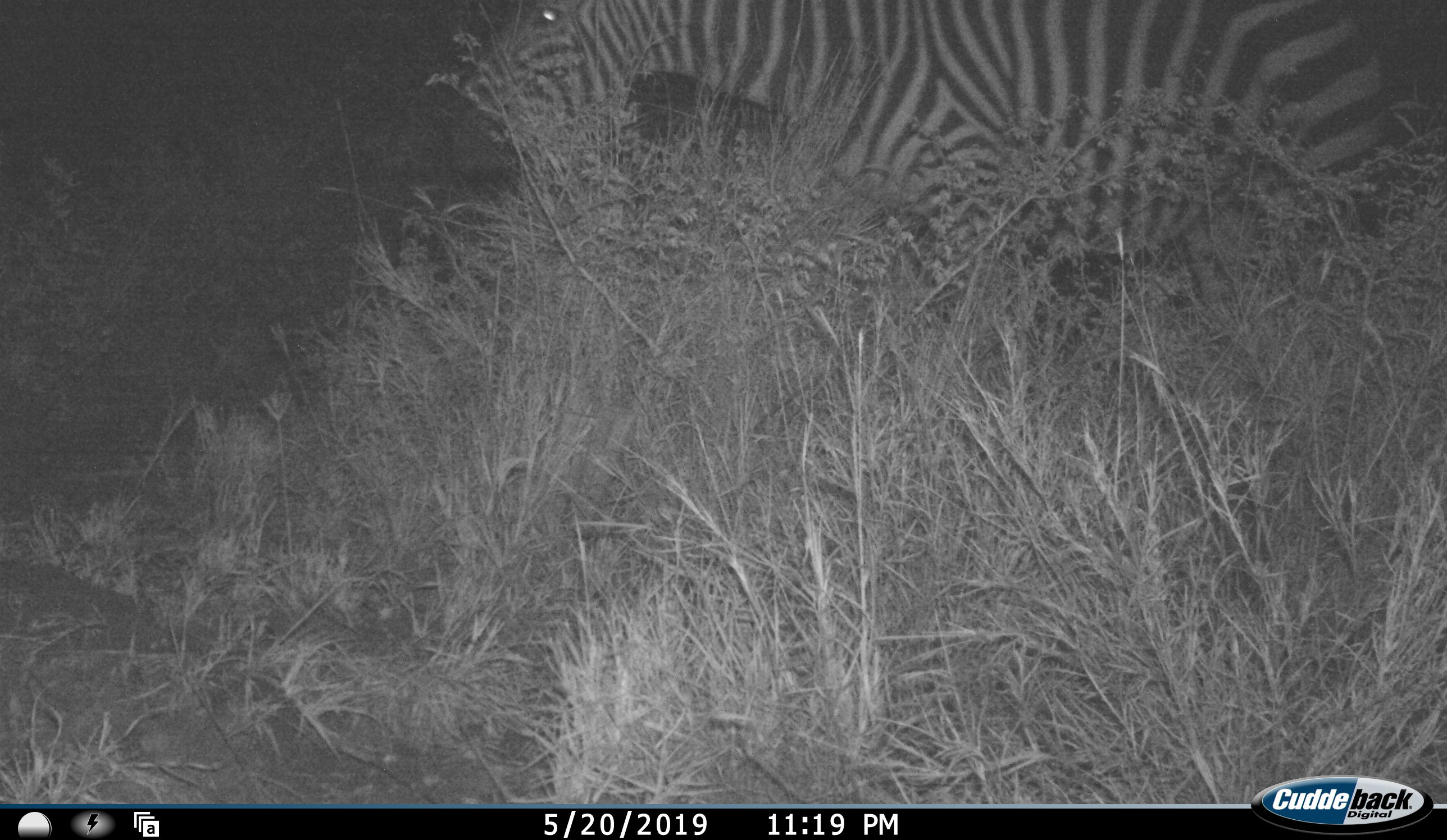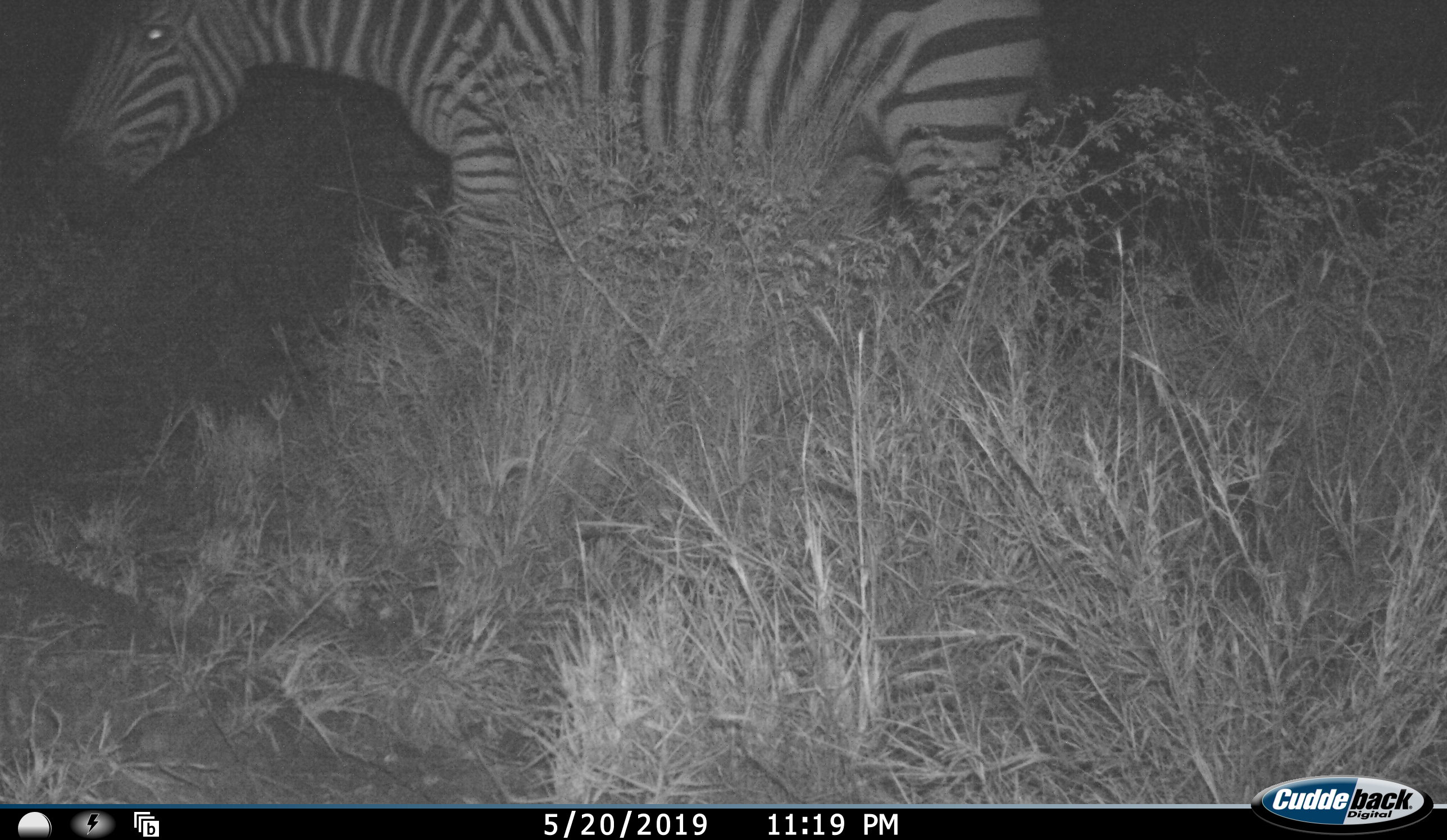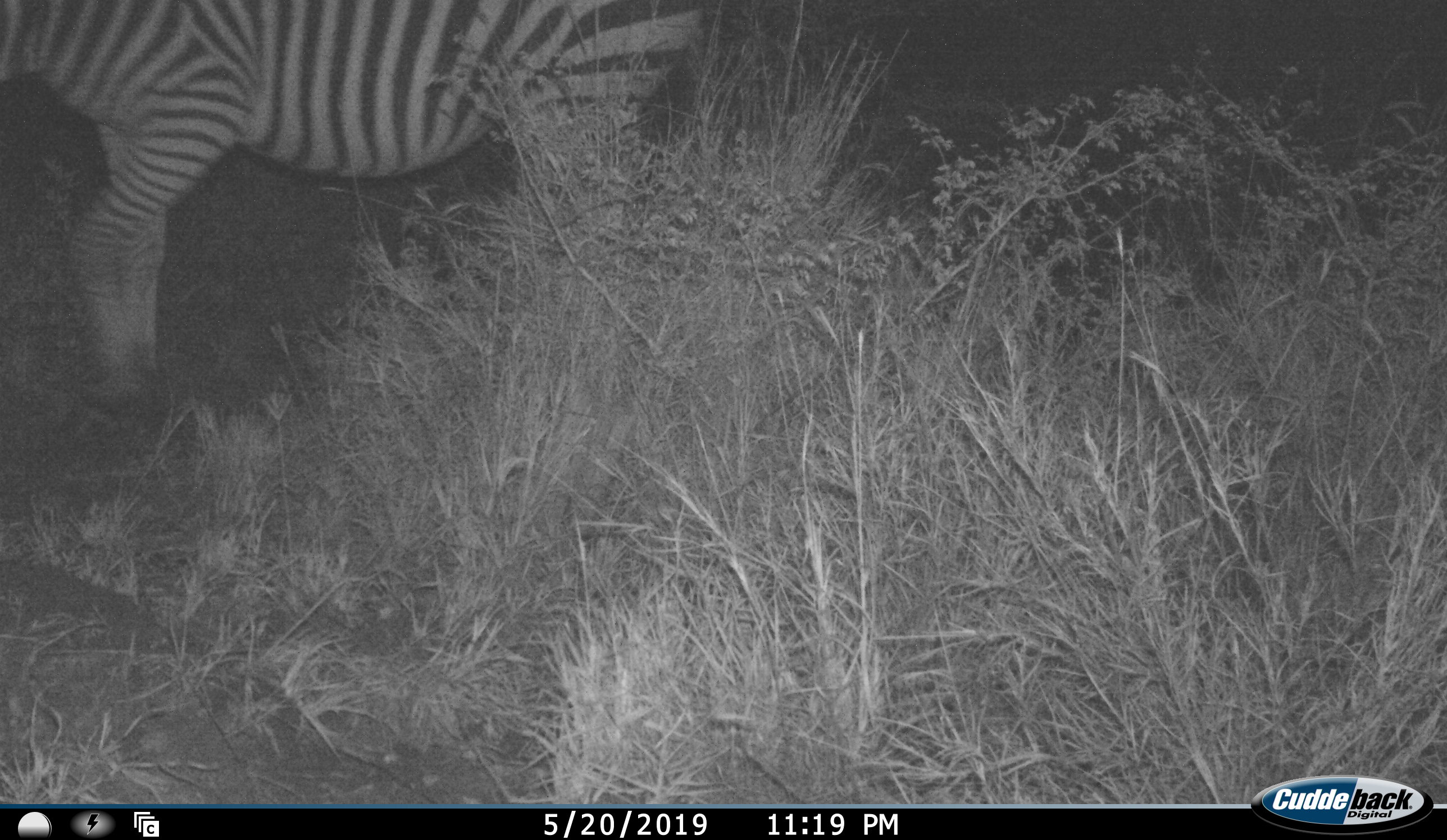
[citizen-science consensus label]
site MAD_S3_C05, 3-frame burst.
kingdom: Animalia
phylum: Chordata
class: Mammalia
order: Perissodactyla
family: Equidae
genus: Equus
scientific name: Equus quagga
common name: plains zebra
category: zebraplains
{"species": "zebraplains (plains zebra) (Equus quagga)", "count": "1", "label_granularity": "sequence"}